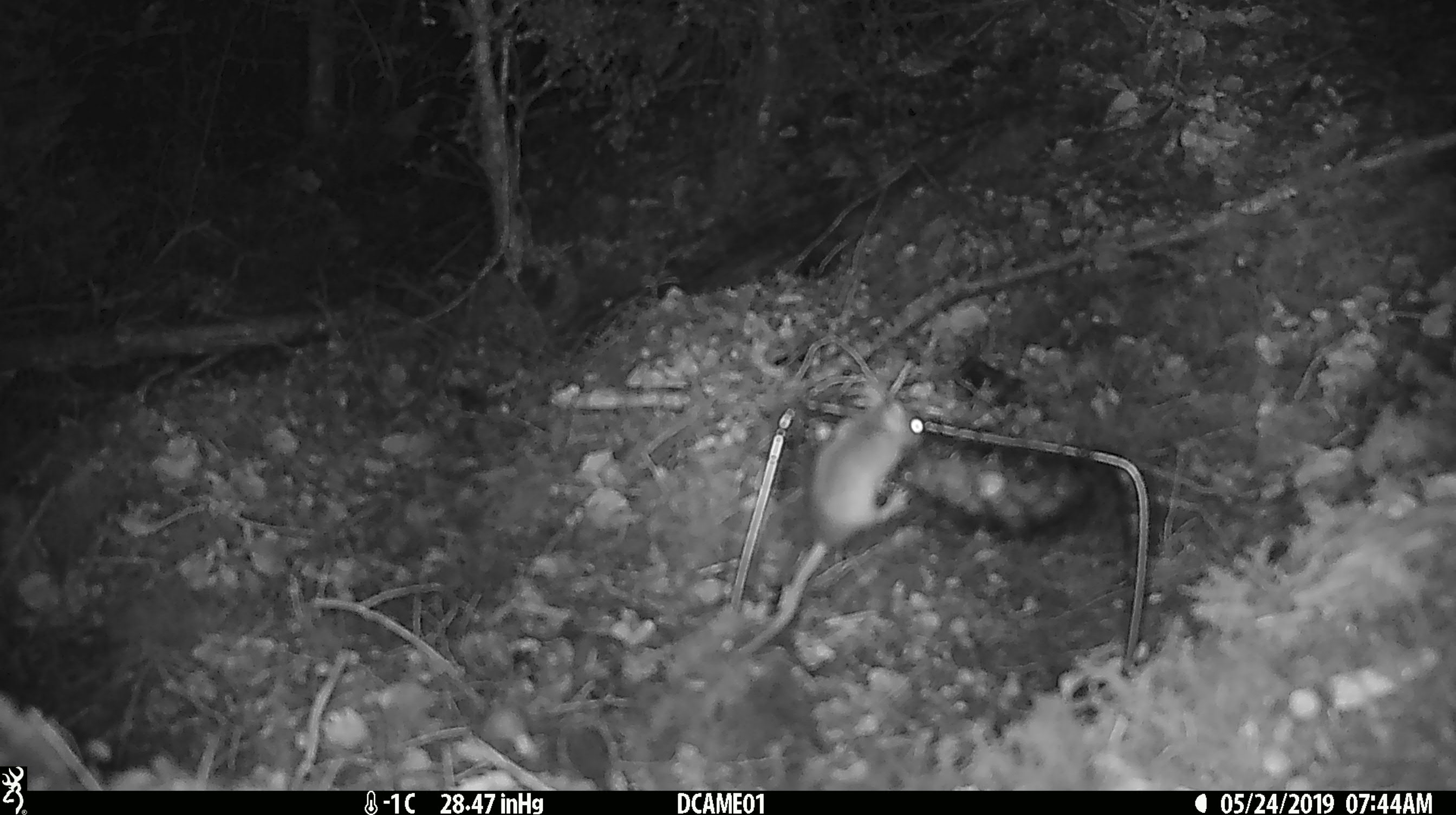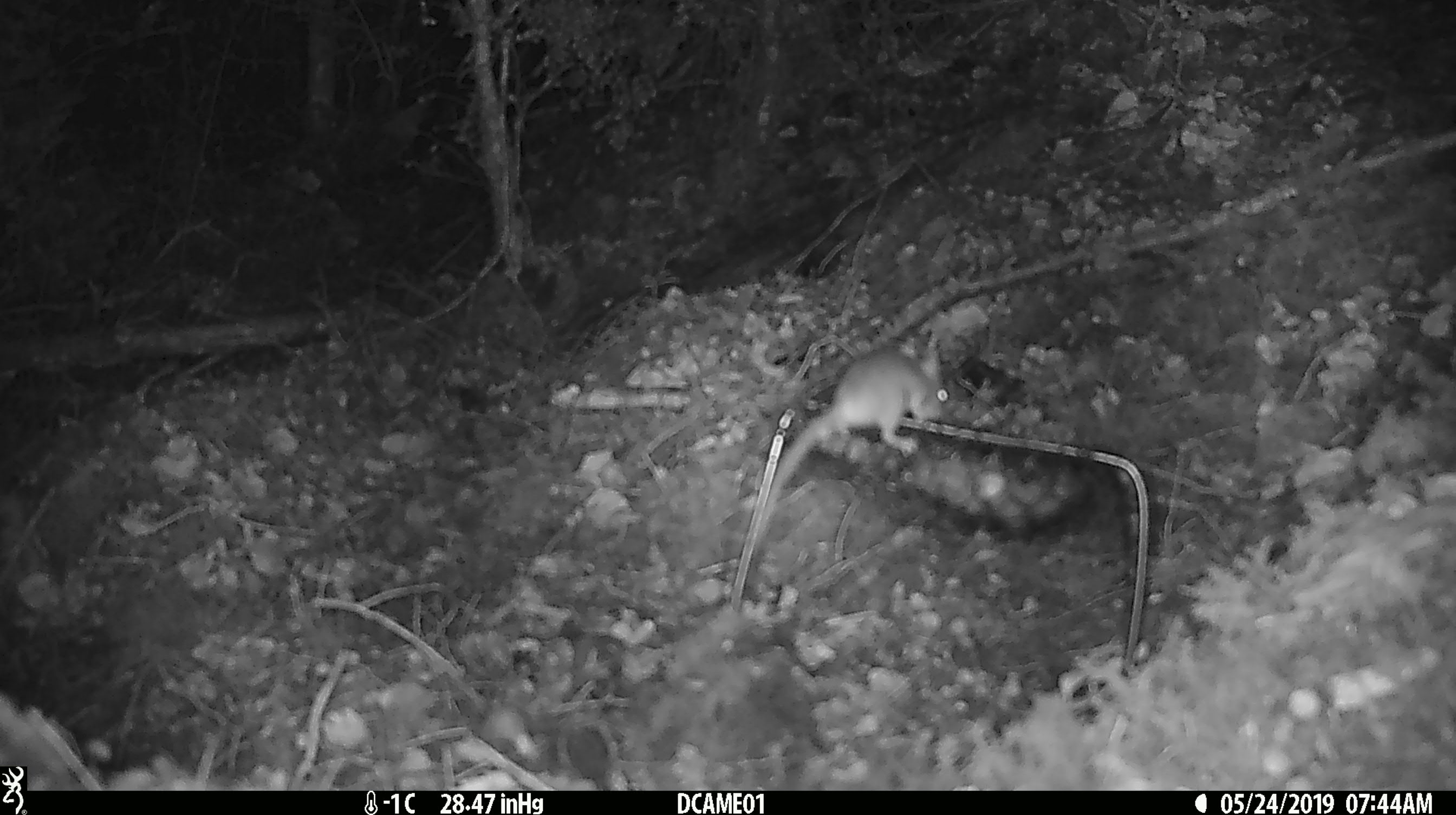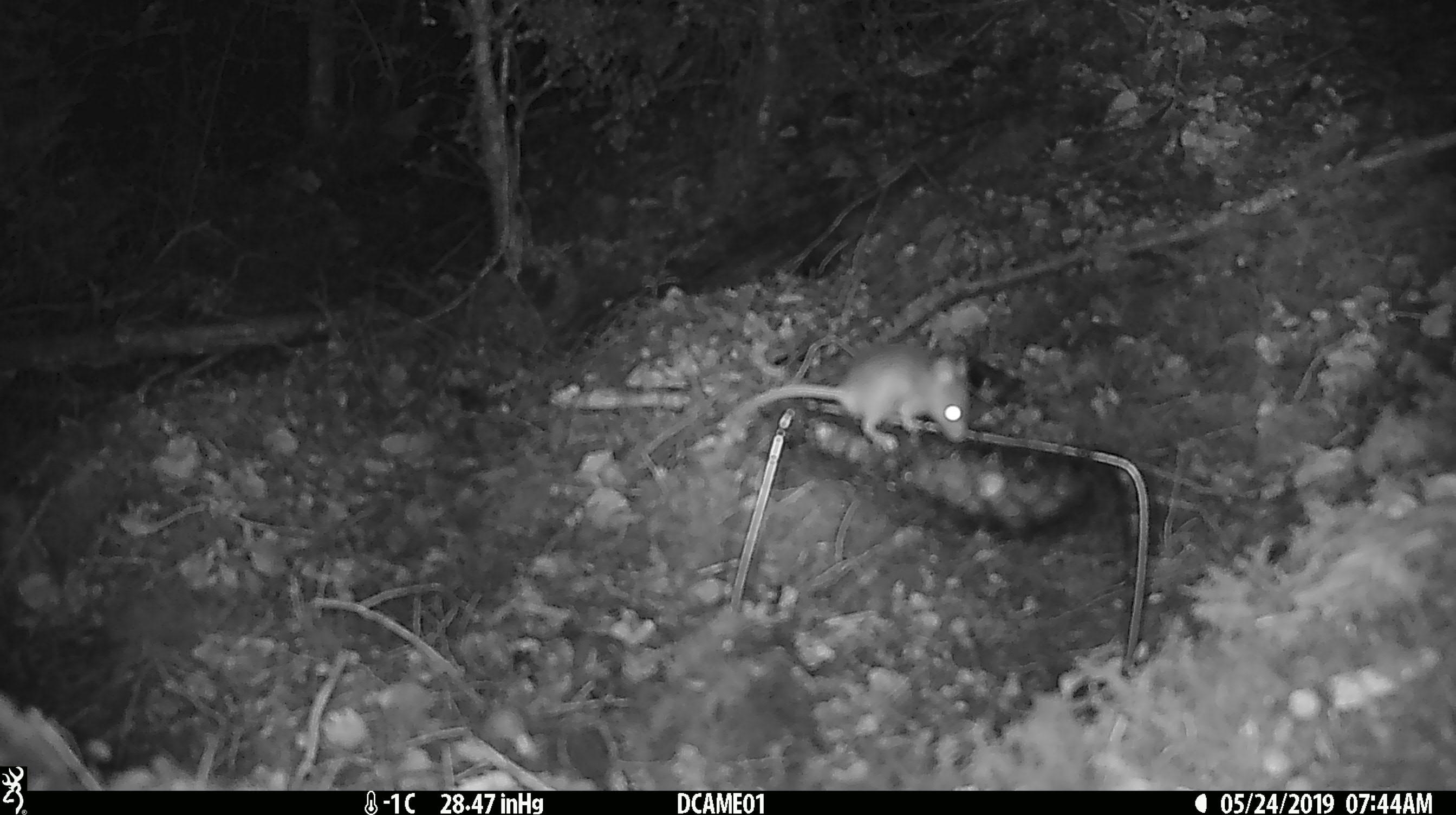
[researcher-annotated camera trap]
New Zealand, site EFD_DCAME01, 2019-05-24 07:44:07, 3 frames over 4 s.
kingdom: Animalia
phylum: Chordata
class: Mammalia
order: Rodentia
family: Muridae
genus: Mus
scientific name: Mus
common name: mouse